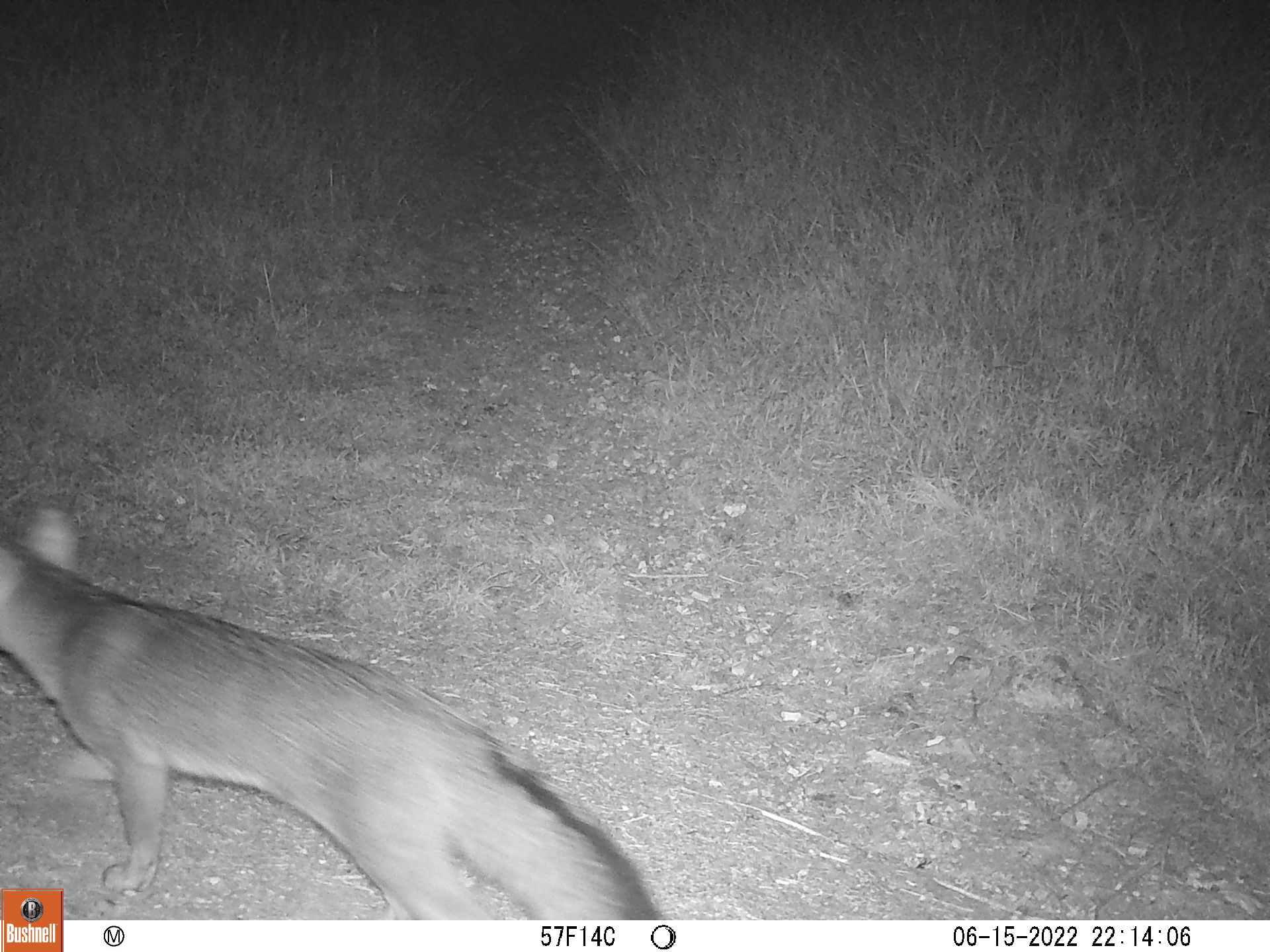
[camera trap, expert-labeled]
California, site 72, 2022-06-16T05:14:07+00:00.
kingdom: Animalia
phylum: Chordata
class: Mammalia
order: Carnivora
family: Canidae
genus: Urocyon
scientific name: Urocyon cinereoargenteus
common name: gray fox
Gray fox (Urocyon cinereoargenteus).